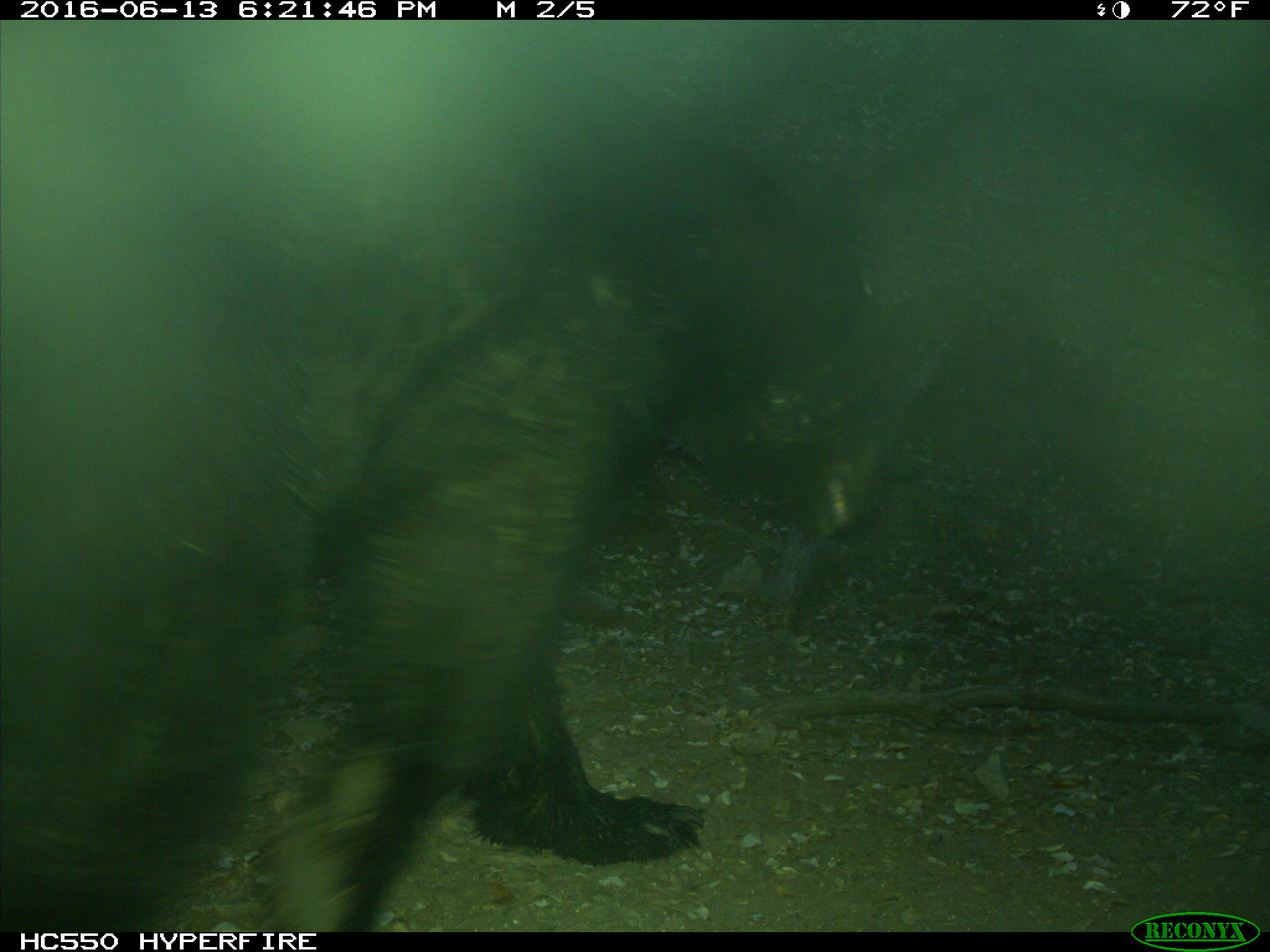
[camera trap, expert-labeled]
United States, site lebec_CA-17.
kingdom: Animalia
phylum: Chordata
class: Mammalia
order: Carnivora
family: Ursidae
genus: Ursus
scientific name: Ursus americanus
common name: american black bear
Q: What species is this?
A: Ursus americanus (american black bear).